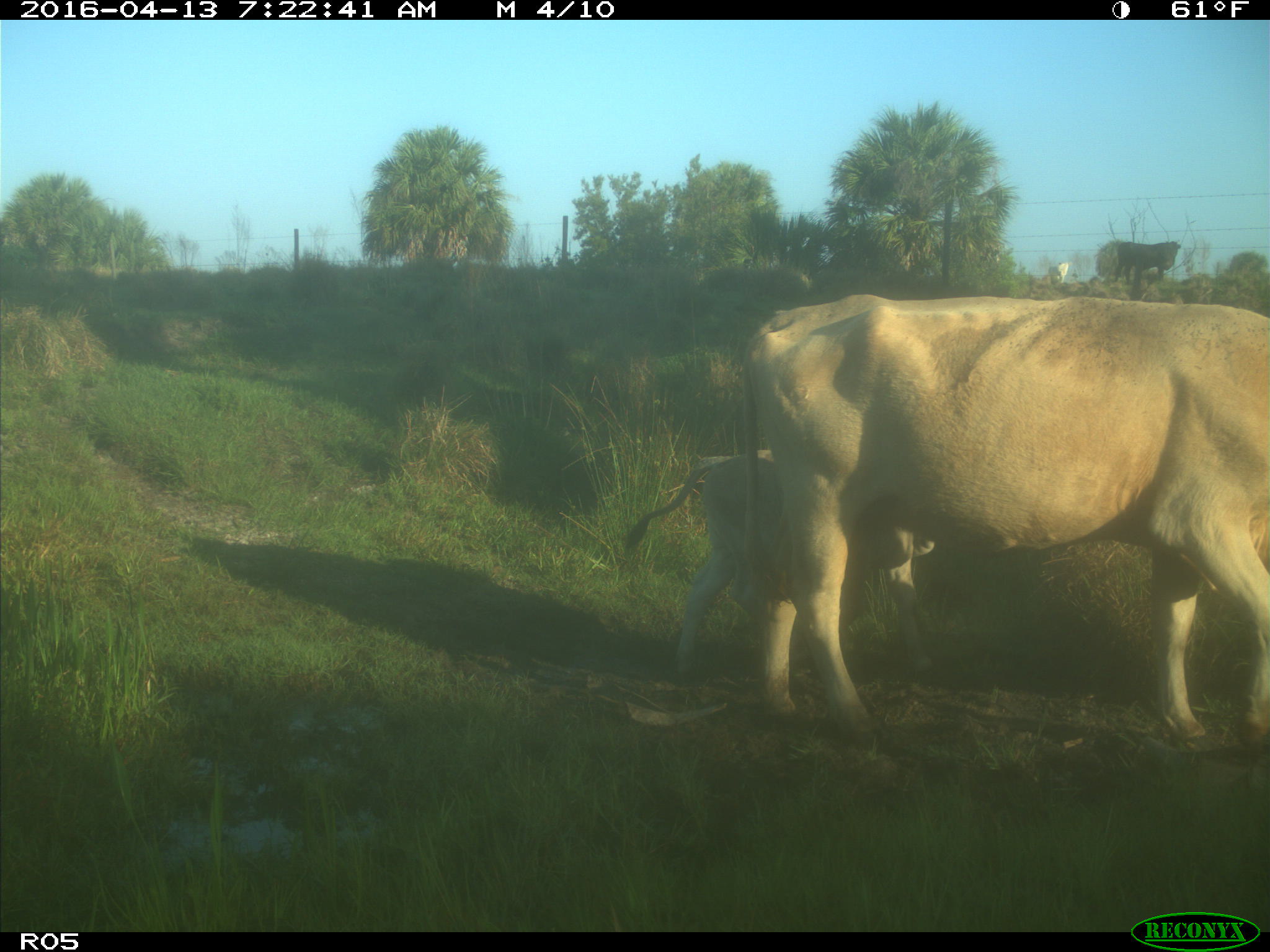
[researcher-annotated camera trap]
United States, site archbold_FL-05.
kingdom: Animalia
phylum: Chordata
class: Mammalia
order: Artiodactyla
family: Bovidae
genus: Bos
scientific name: Bos taurus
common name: domestic cow